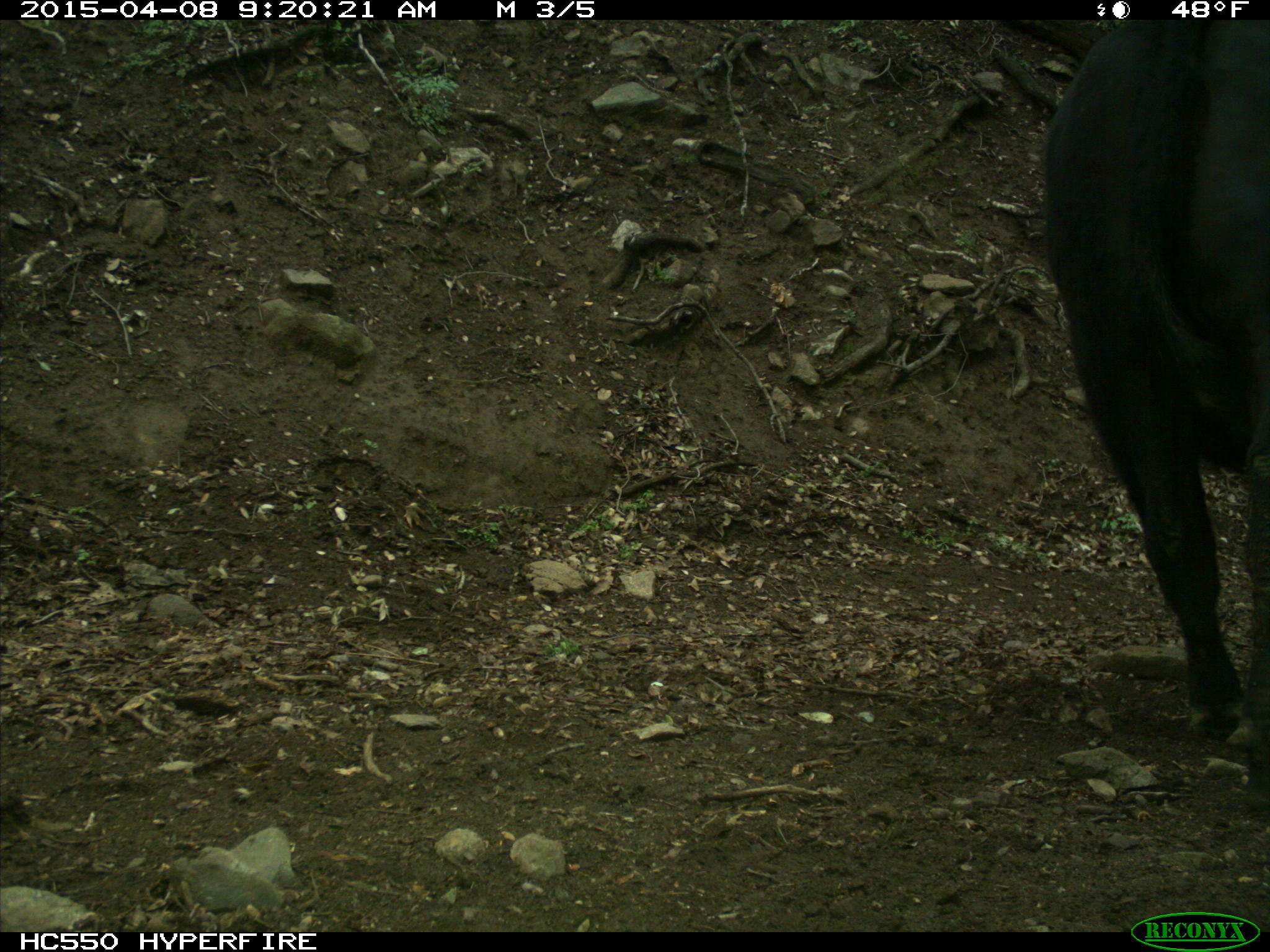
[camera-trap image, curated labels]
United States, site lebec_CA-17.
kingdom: Animalia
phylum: Chordata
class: Mammalia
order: Artiodactyla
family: Bovidae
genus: Bos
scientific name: Bos taurus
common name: domestic cow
Bos taurus (domestic cow).